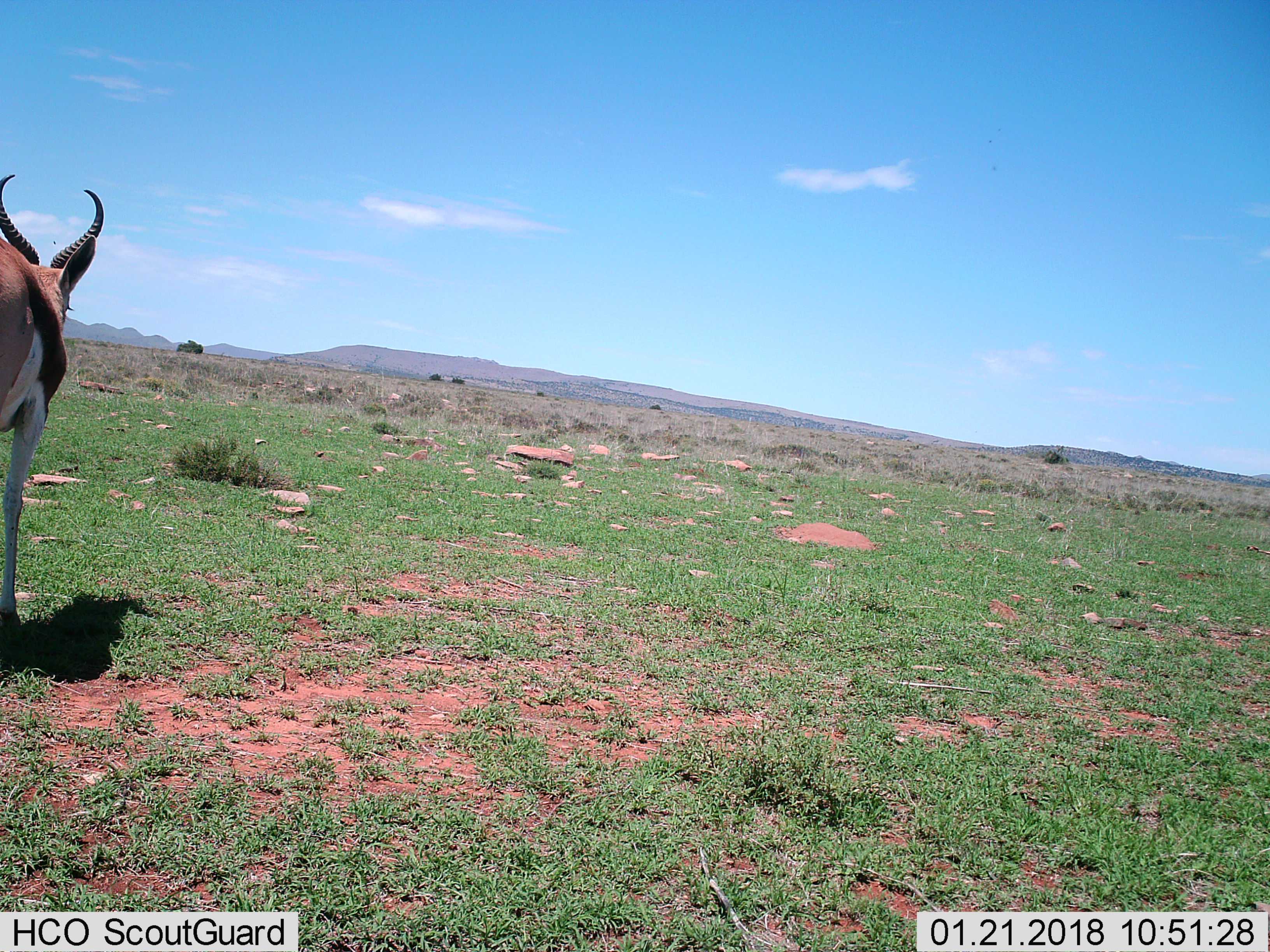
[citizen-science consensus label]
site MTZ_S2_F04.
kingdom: Animalia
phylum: Chordata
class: Mammalia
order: Artiodactyla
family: Bovidae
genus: Antidorcas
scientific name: Antidorcas marsupialis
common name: springbok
Springbok (Antidorcas marsupialis), count 1. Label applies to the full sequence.